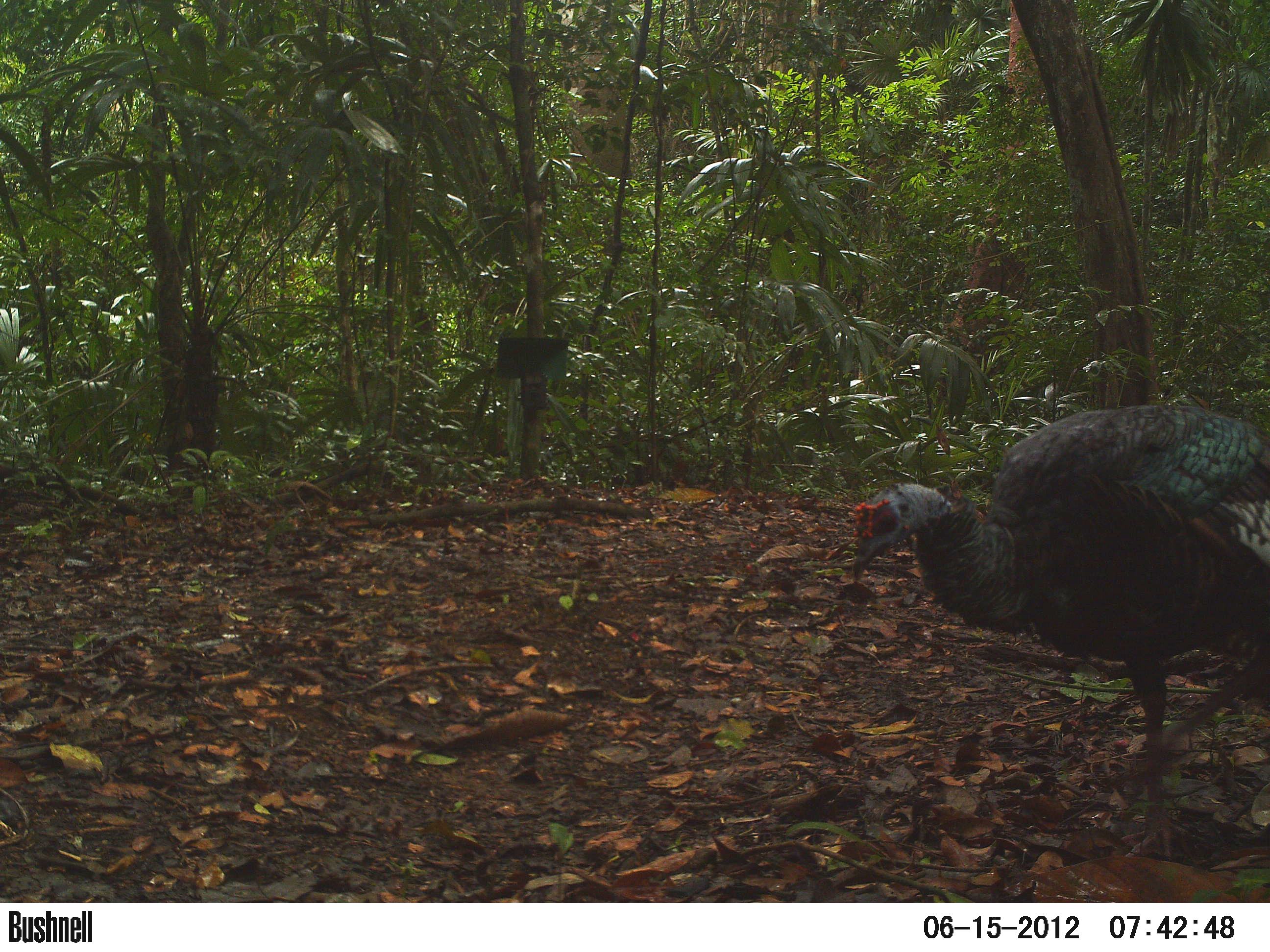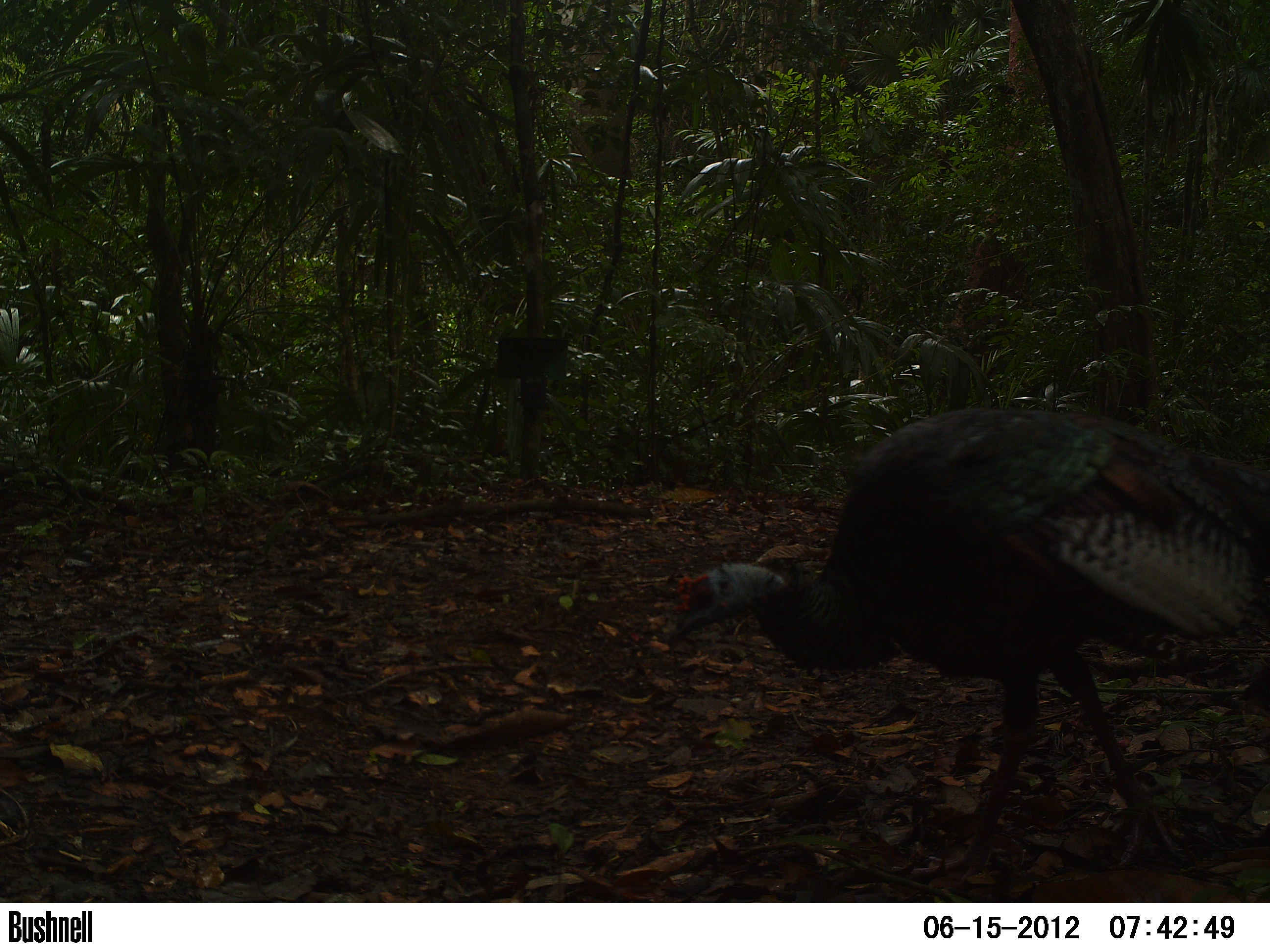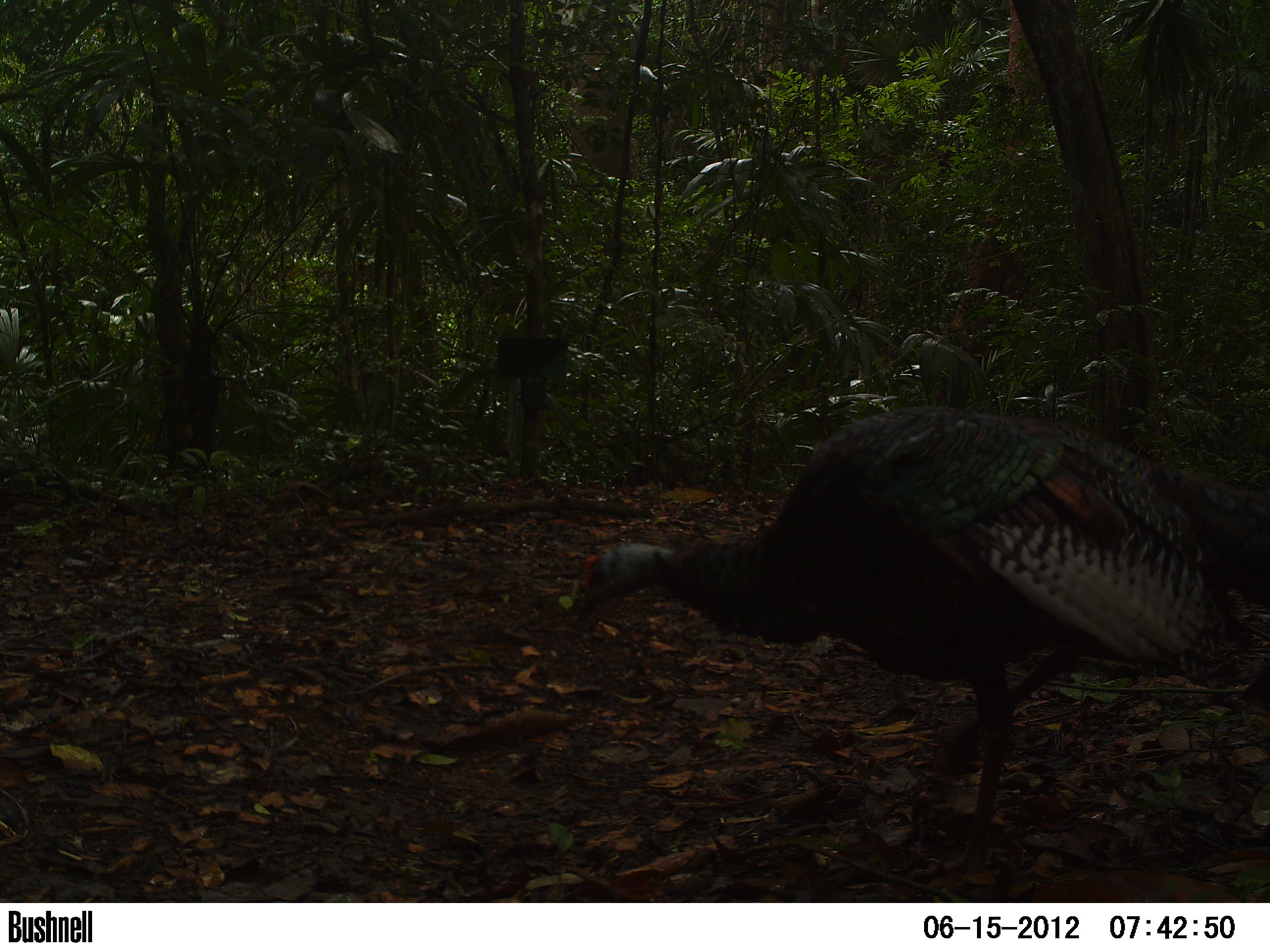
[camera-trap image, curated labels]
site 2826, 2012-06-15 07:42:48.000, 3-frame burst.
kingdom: Animalia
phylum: Chordata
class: Aves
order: Galliformes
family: Phasianidae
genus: Meleagris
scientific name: Meleagris ocellata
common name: ocellated turkey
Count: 1.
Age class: adult.